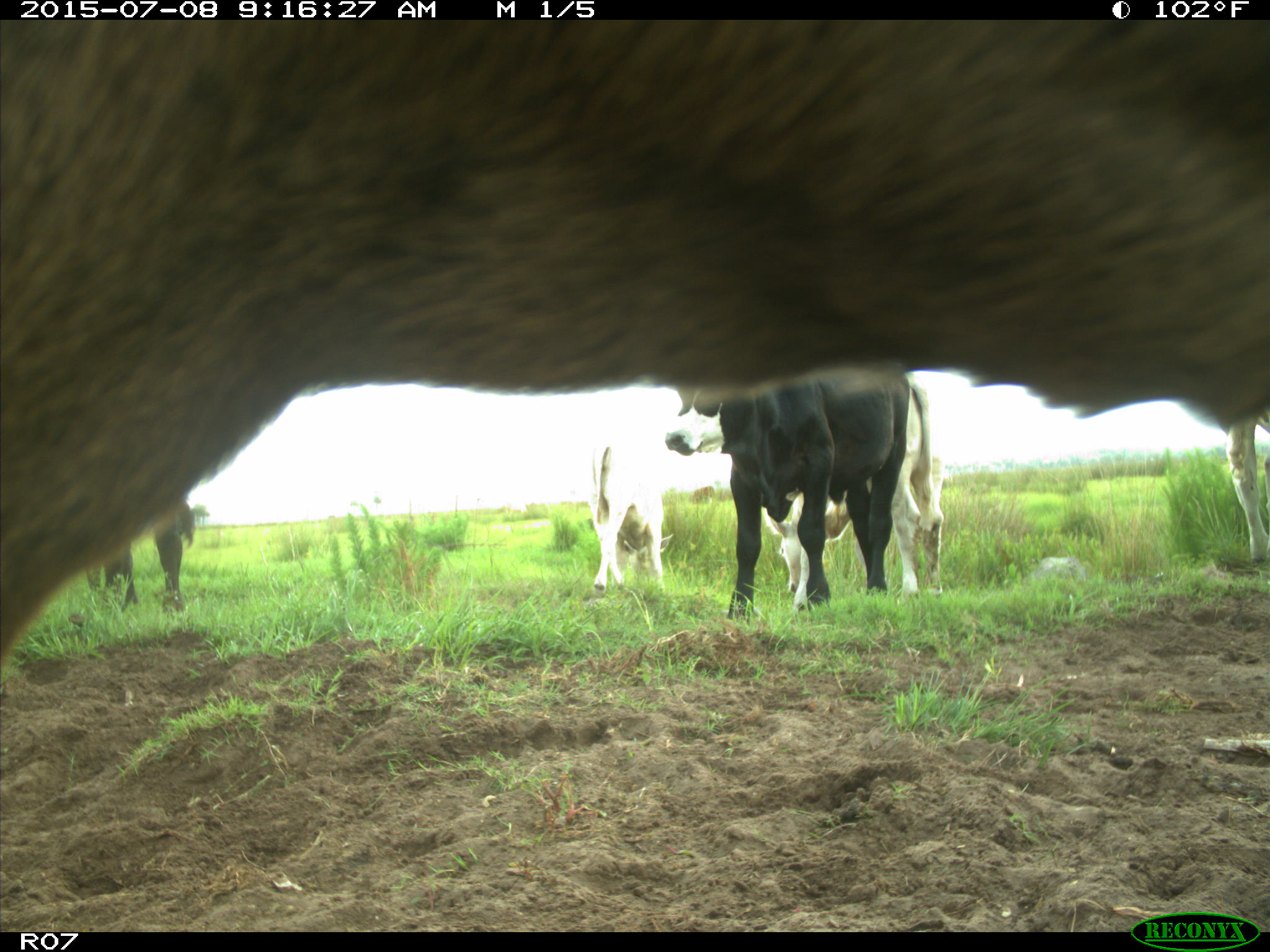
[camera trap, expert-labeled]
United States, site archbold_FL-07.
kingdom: Animalia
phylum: Chordata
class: Mammalia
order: Artiodactyla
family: Bovidae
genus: Bos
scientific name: Bos taurus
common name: domestic cow